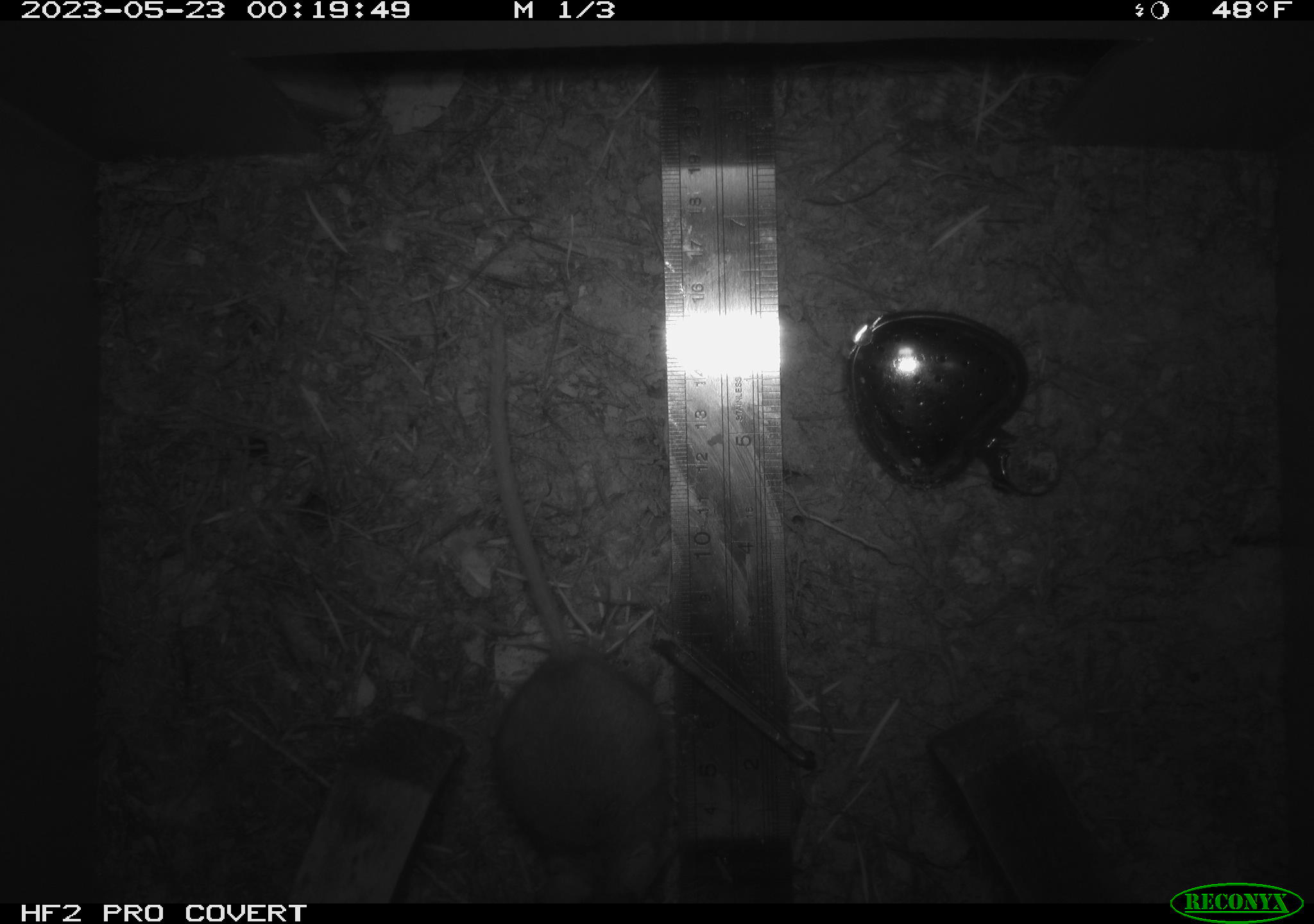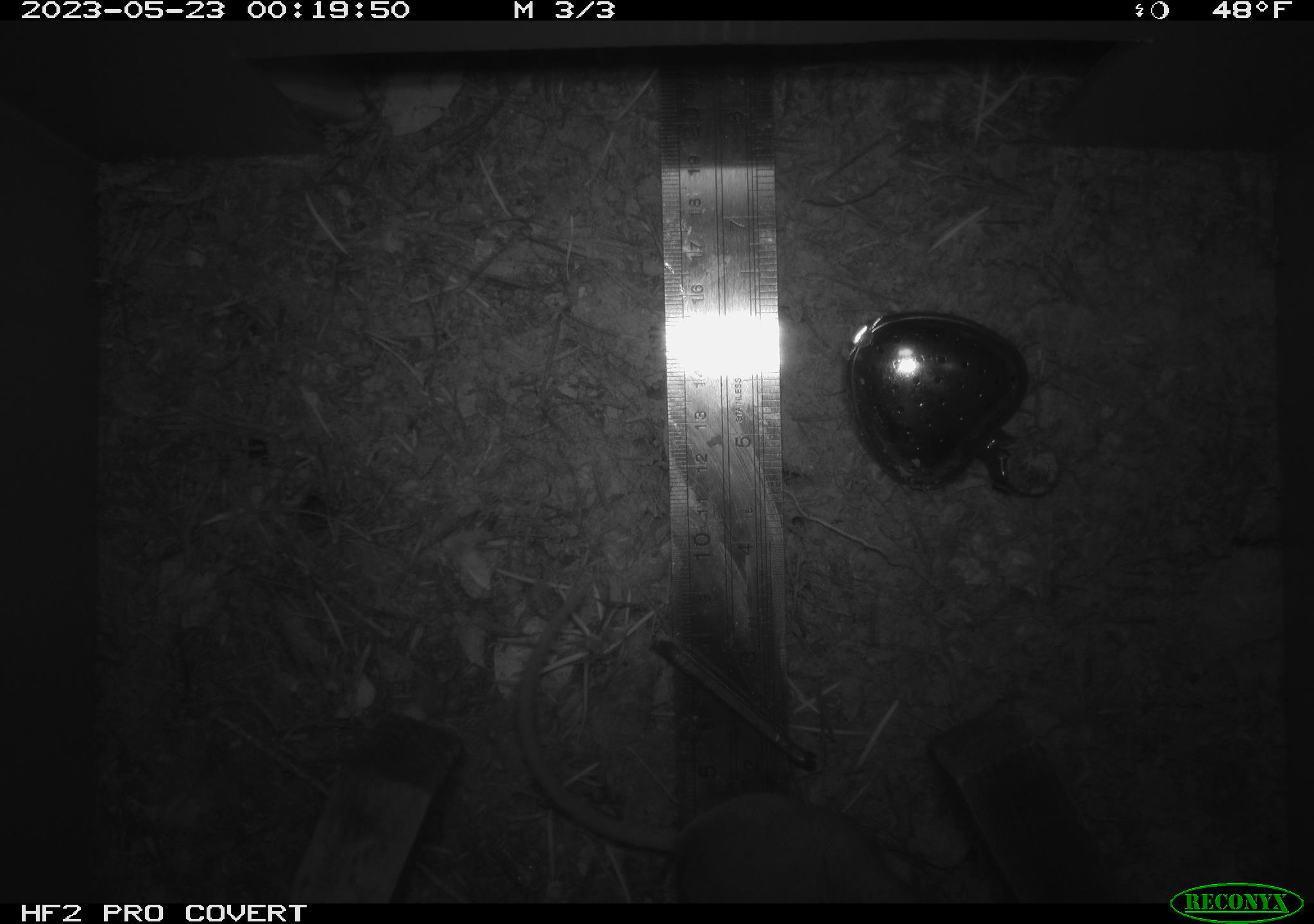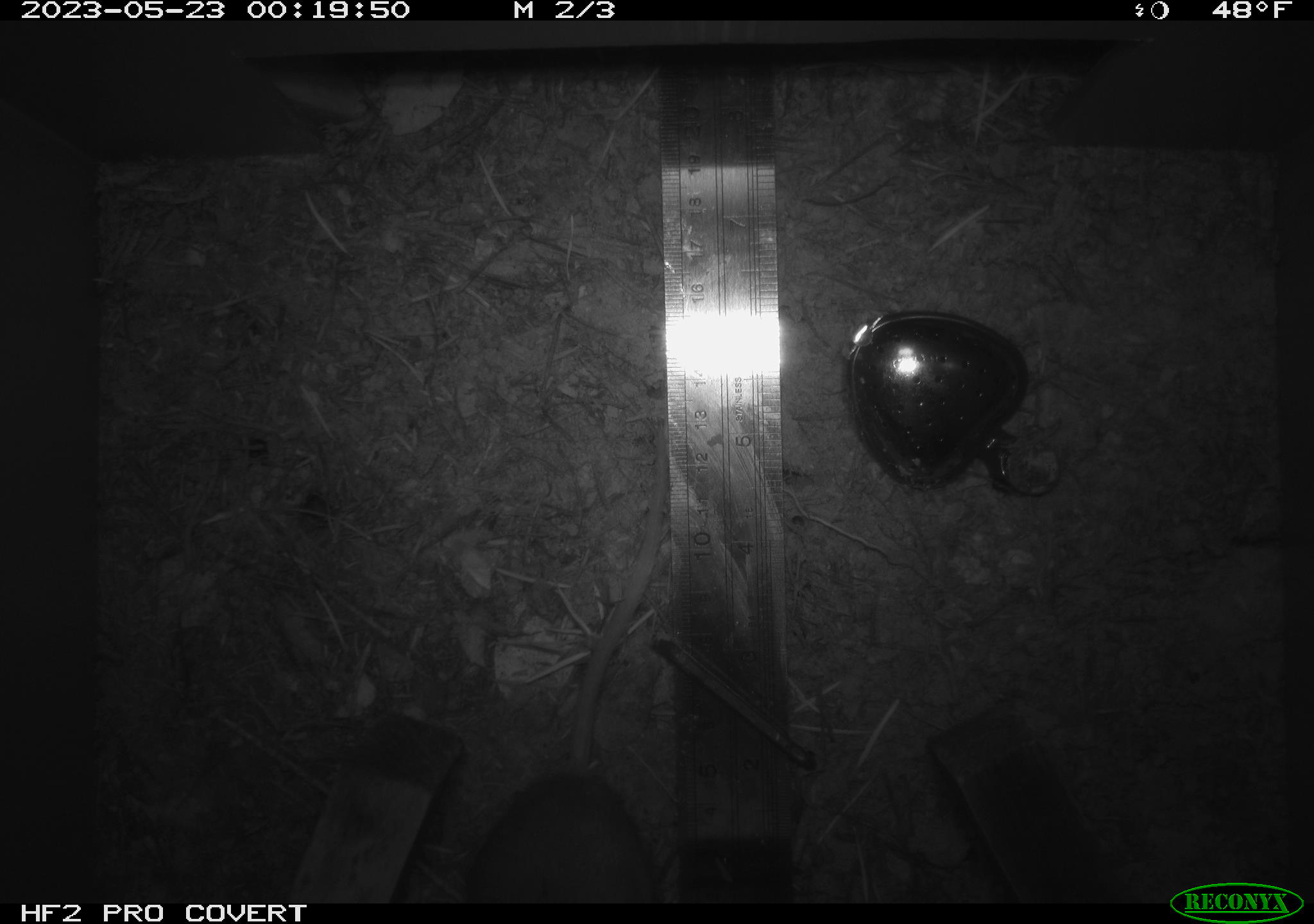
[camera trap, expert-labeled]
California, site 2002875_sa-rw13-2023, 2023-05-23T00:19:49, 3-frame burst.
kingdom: Animalia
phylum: Chordata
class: Mammalia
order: Rodentia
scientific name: Rodentia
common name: mouse species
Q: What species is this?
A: Mouse species (Rodentia).